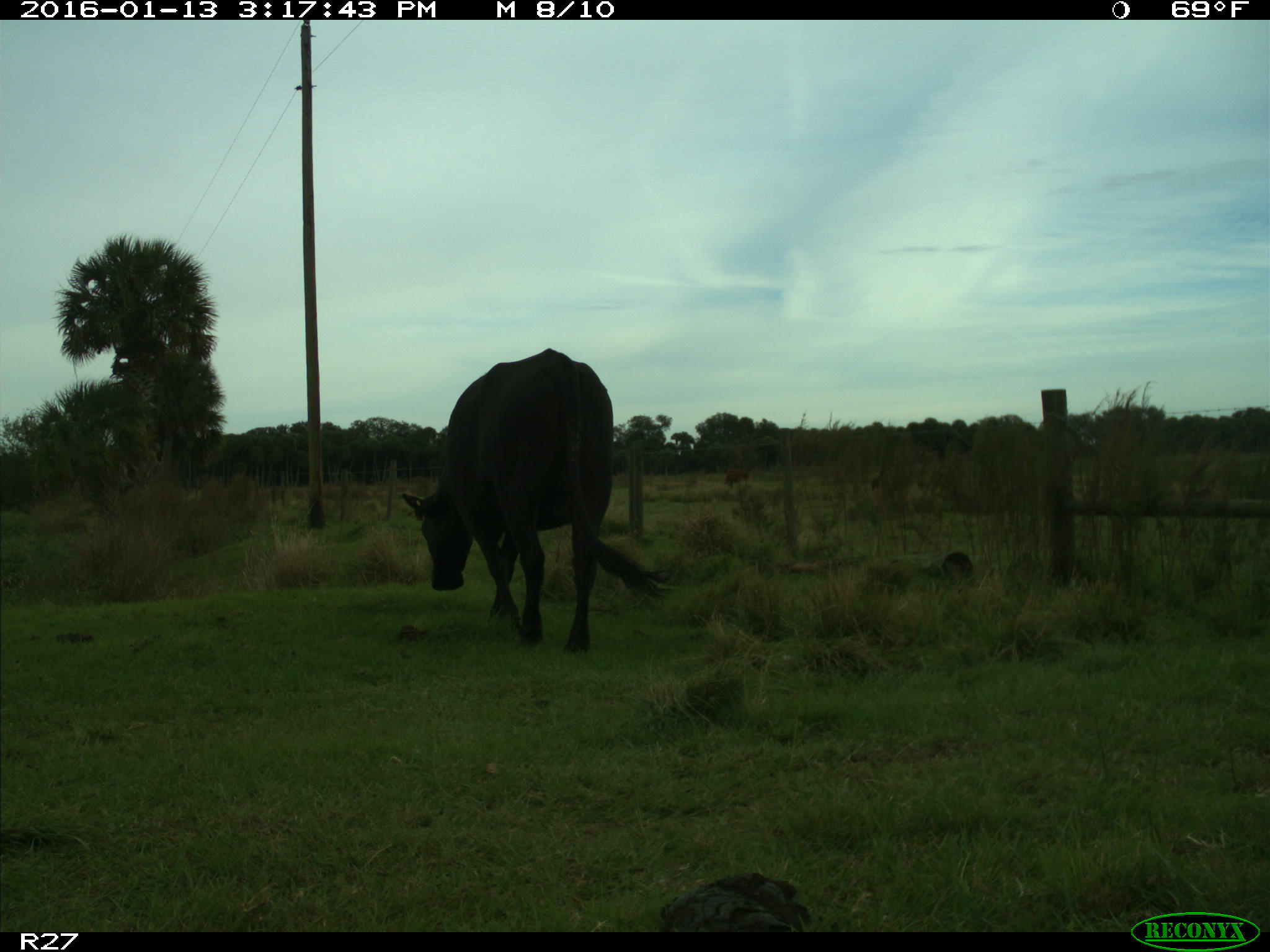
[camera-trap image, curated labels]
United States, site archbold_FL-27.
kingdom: Animalia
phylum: Chordata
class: Mammalia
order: Artiodactyla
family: Bovidae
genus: Bos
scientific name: Bos taurus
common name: domestic cow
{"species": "Bos taurus (domestic cow)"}